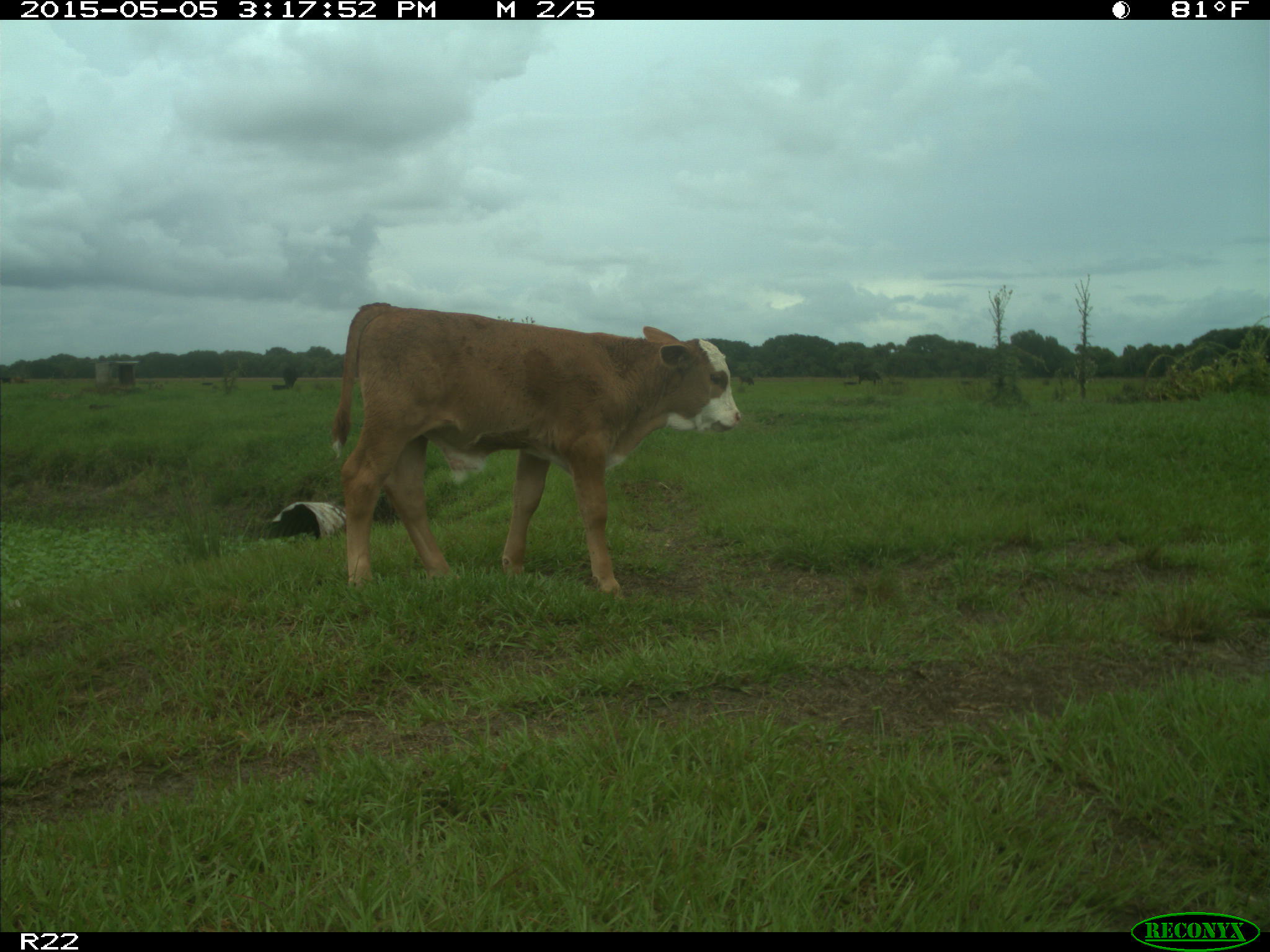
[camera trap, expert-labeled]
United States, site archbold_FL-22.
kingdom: Animalia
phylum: Chordata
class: Mammalia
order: Artiodactyla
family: Bovidae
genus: Bos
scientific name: Bos taurus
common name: domestic cow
Bos taurus (domestic cow).